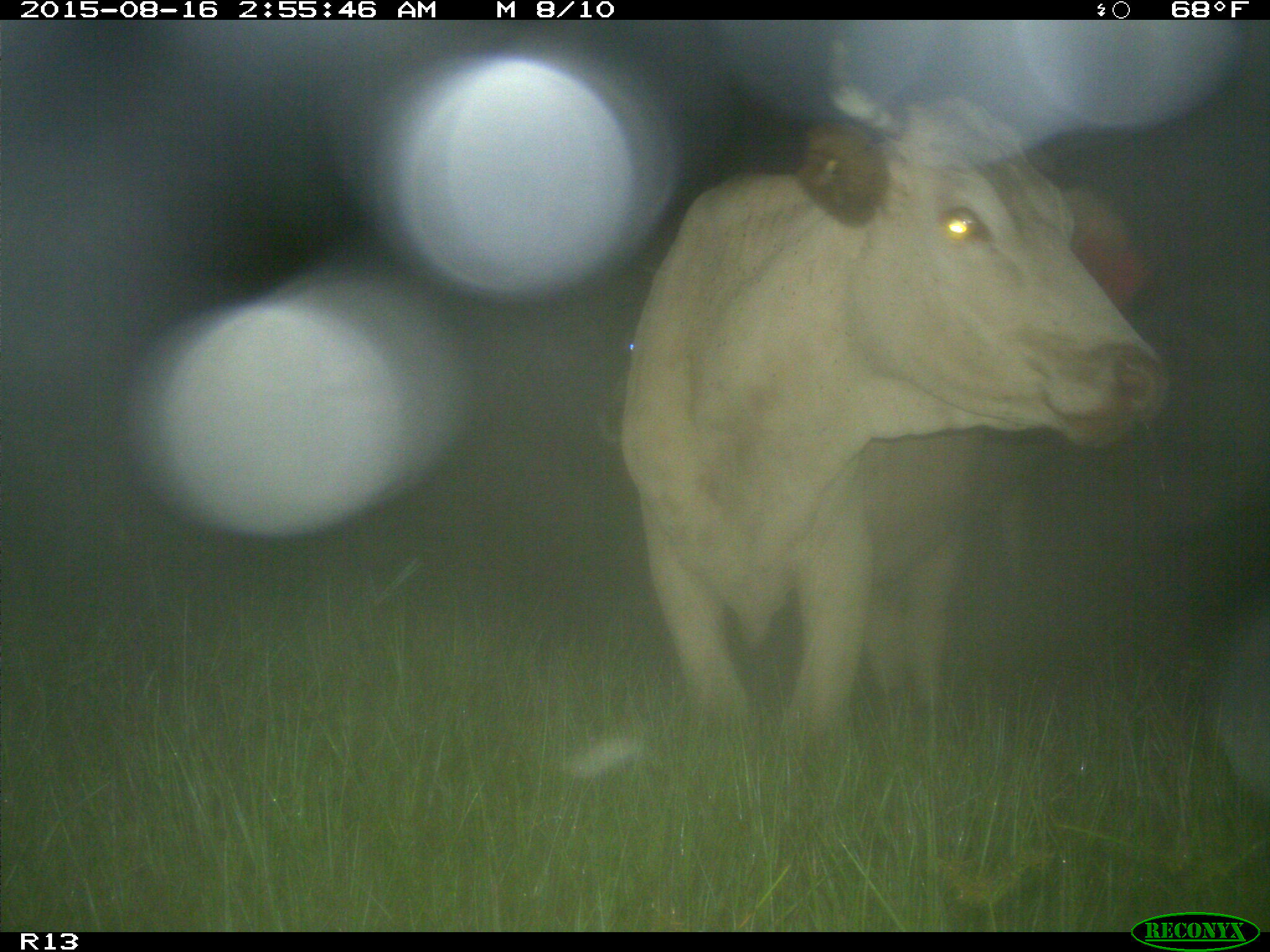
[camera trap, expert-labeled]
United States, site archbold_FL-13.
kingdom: Animalia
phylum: Chordata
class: Mammalia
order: Artiodactyla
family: Bovidae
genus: Bos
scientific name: Bos taurus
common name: domestic cow